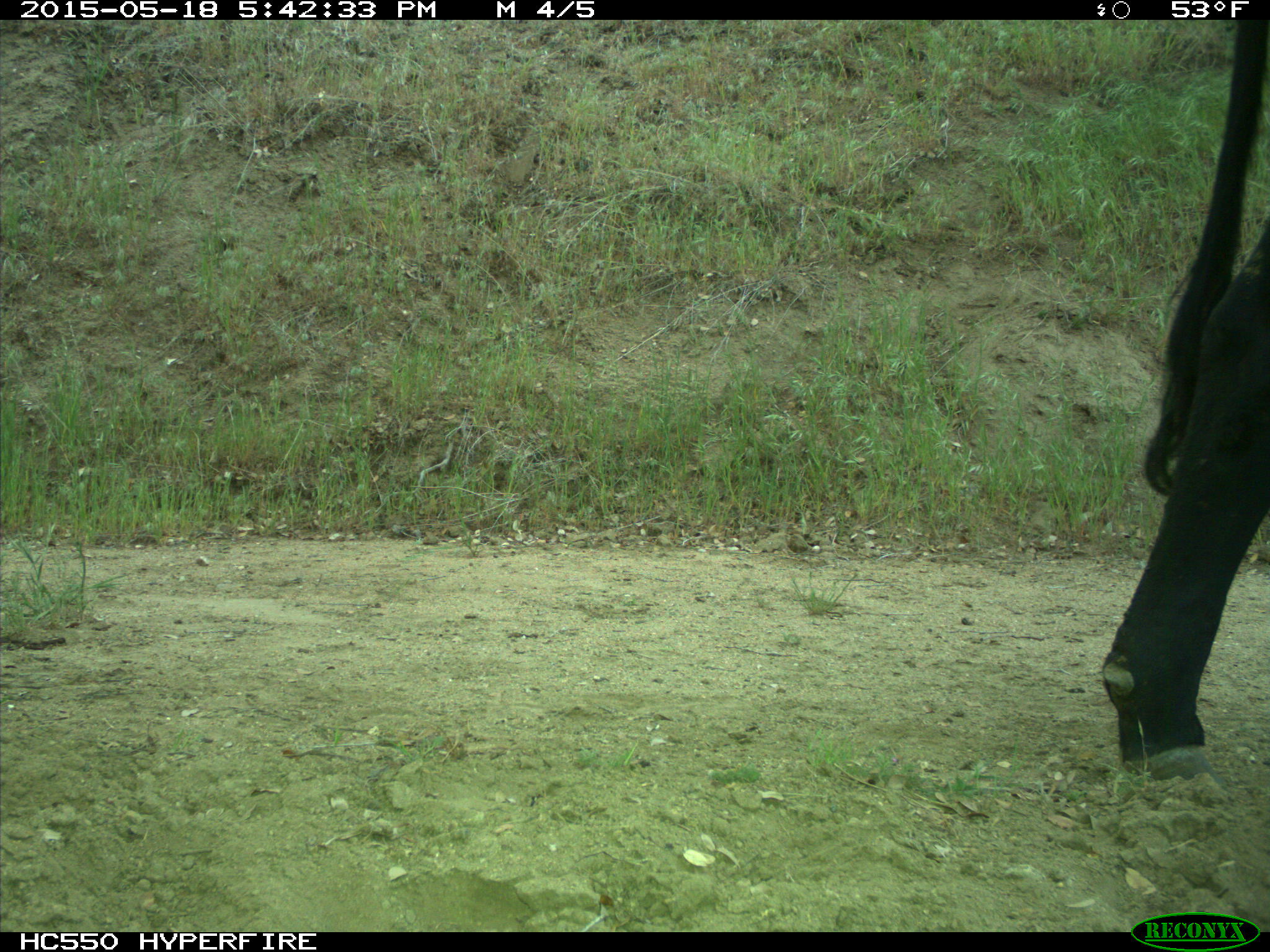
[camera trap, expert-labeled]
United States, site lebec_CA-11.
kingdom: Animalia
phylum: Chordata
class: Mammalia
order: Artiodactyla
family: Bovidae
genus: Bos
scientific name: Bos taurus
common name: domestic cow